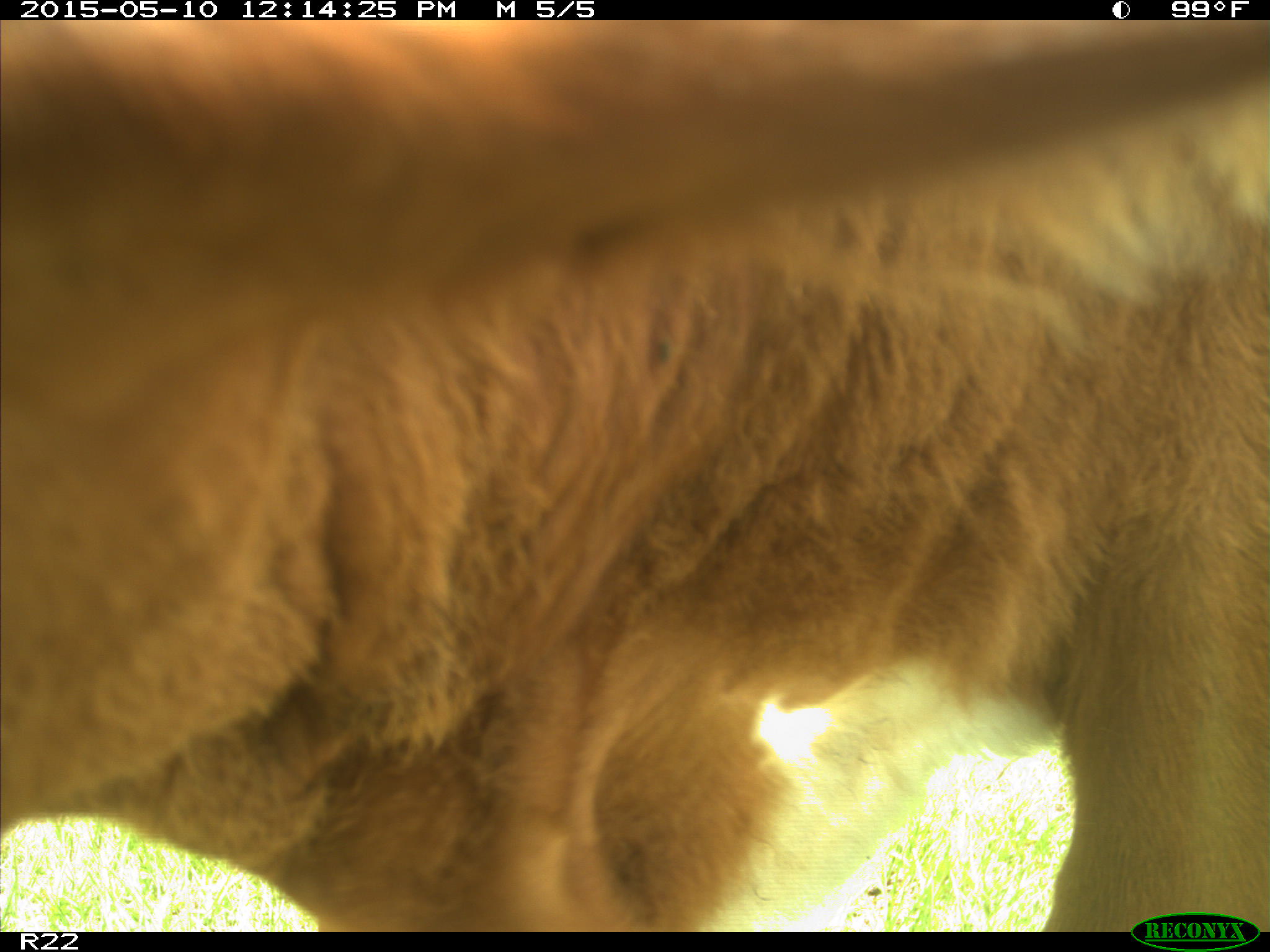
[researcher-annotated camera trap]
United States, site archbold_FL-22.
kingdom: Animalia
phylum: Chordata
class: Mammalia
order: Artiodactyla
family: Bovidae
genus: Bos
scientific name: Bos taurus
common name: domestic cow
Bos taurus (domestic cow).